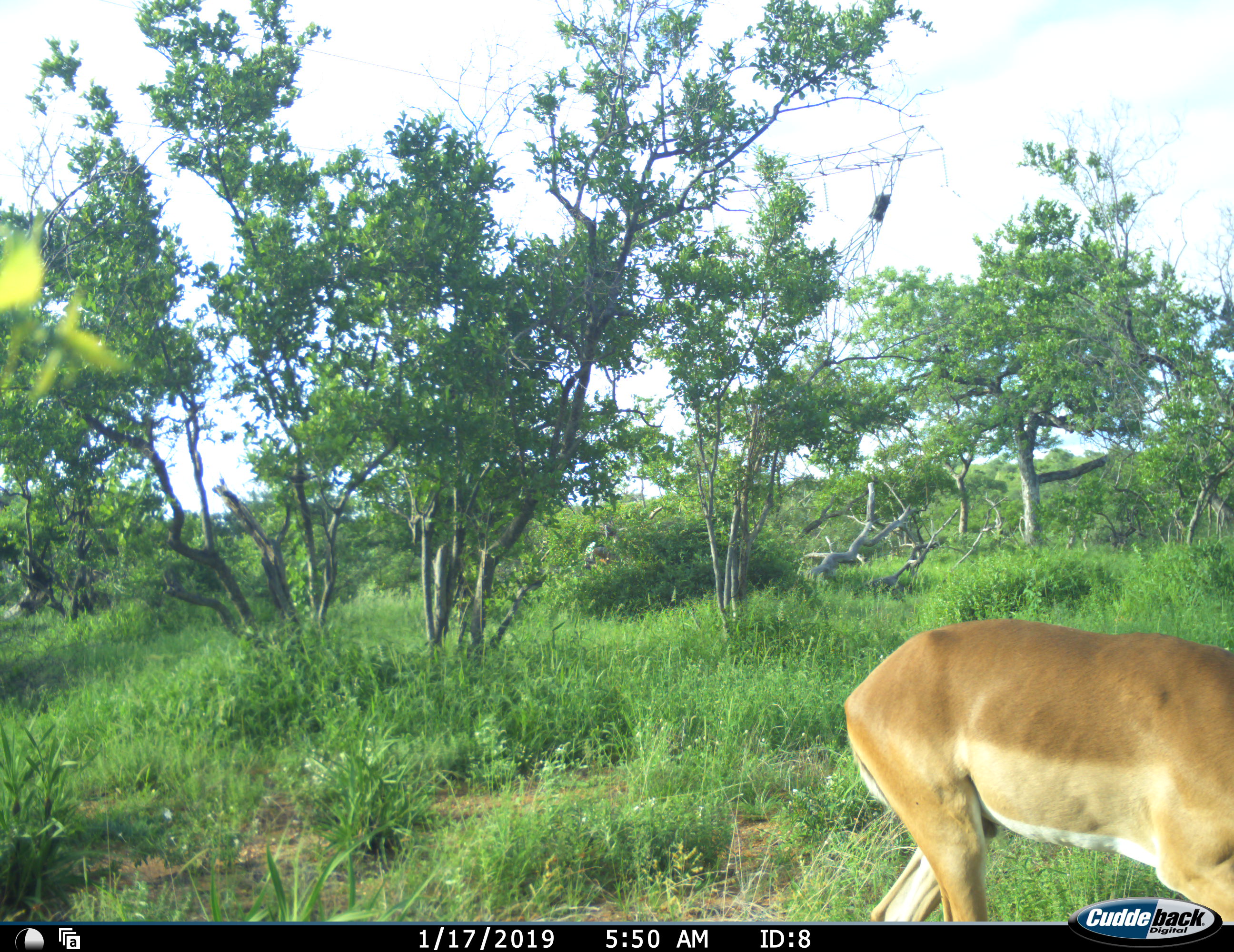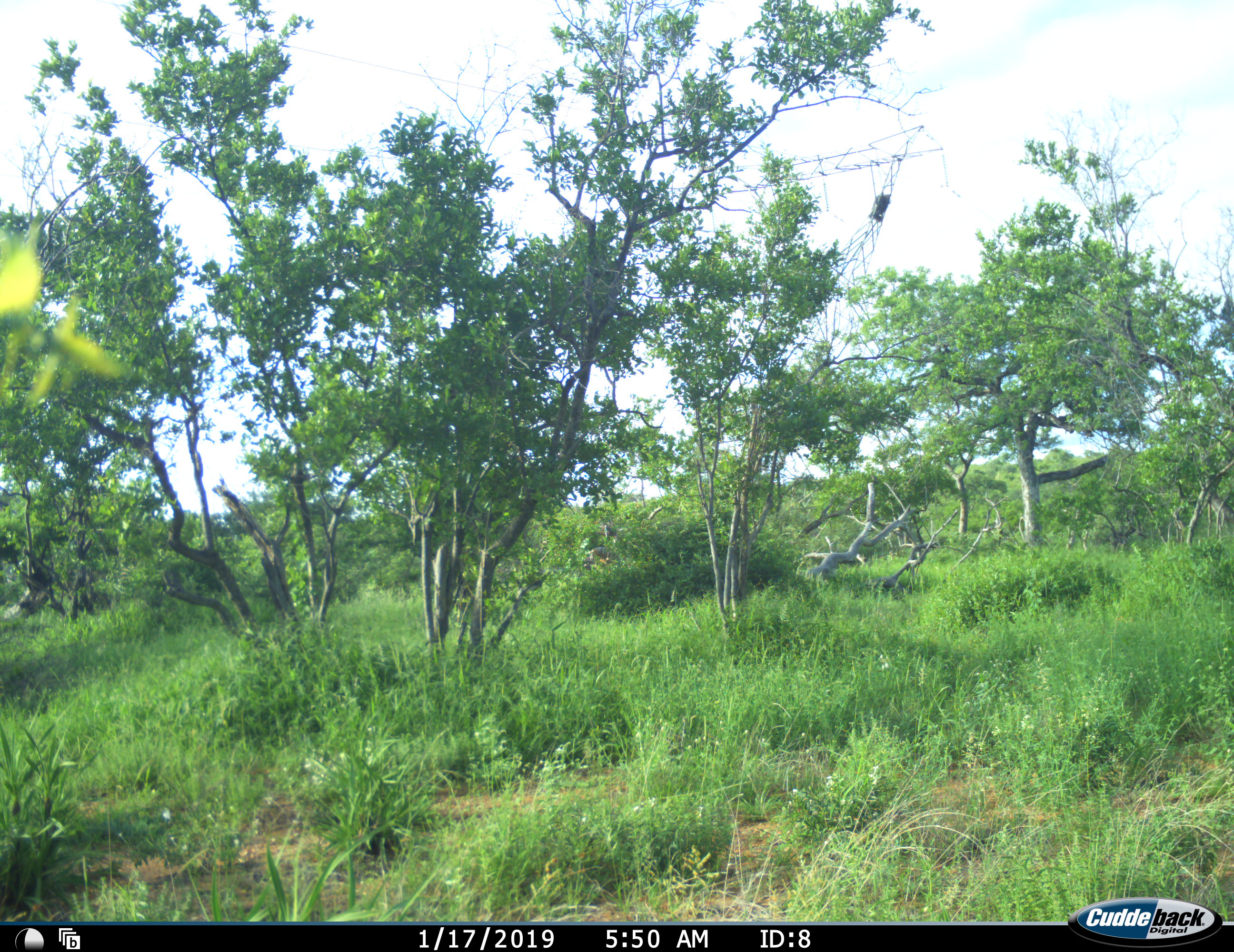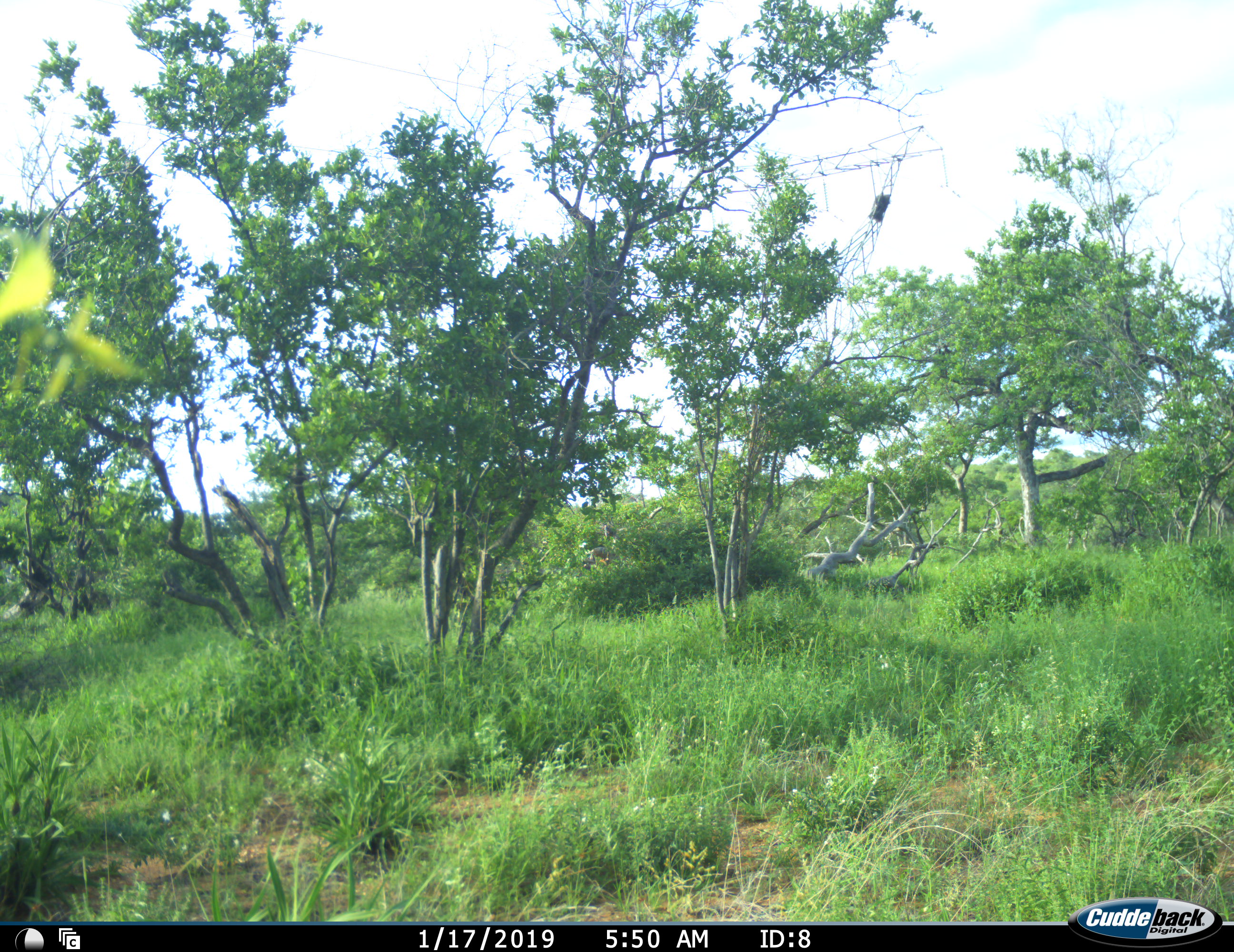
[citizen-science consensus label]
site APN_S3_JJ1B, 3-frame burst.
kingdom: Animalia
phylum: Chordata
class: Mammalia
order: Artiodactyla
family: Bovidae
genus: Aepyceros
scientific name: Aepyceros melampus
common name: impala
Impala (Aepyceros melampus), count 1. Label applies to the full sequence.